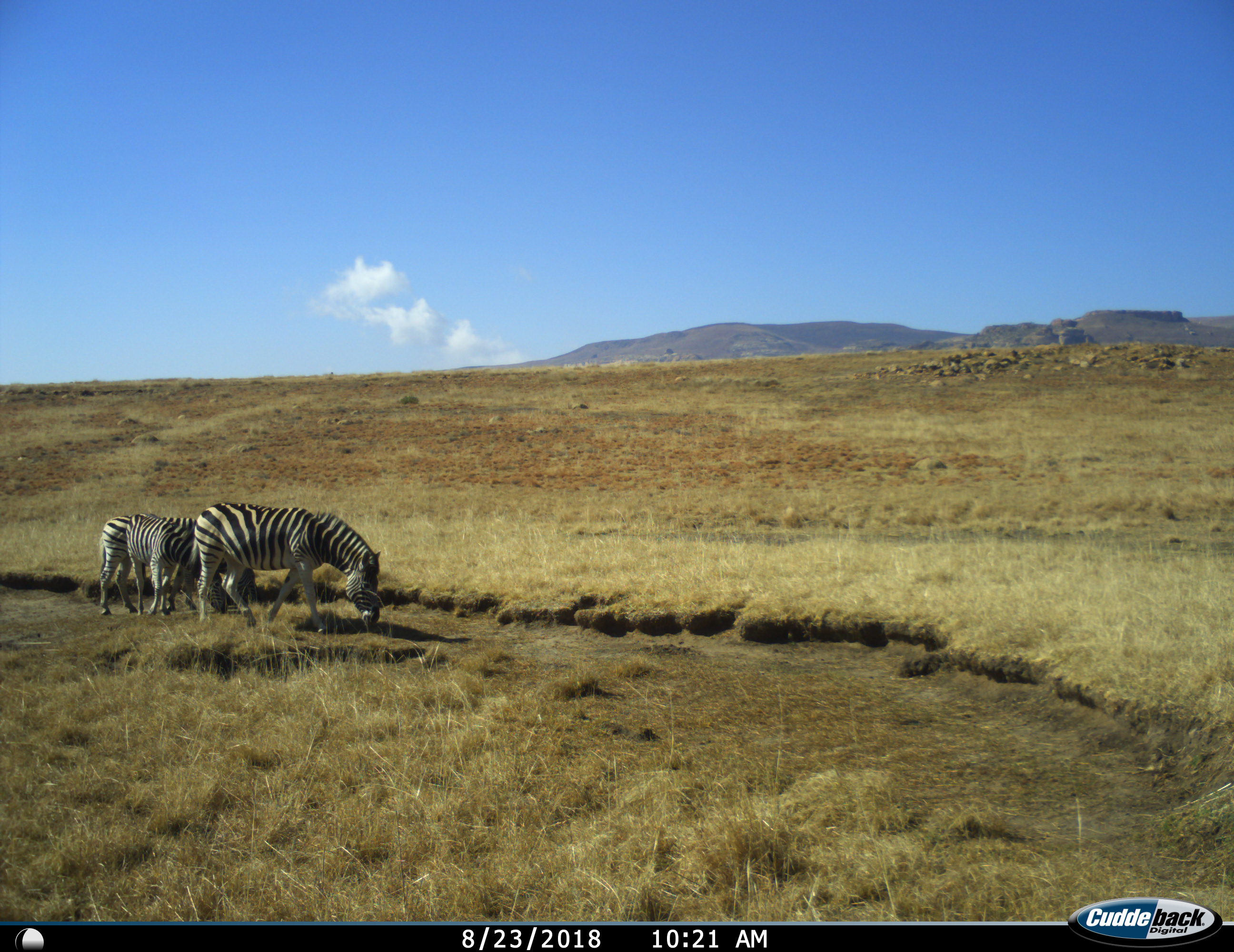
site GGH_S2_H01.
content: unidentified animal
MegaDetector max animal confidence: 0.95